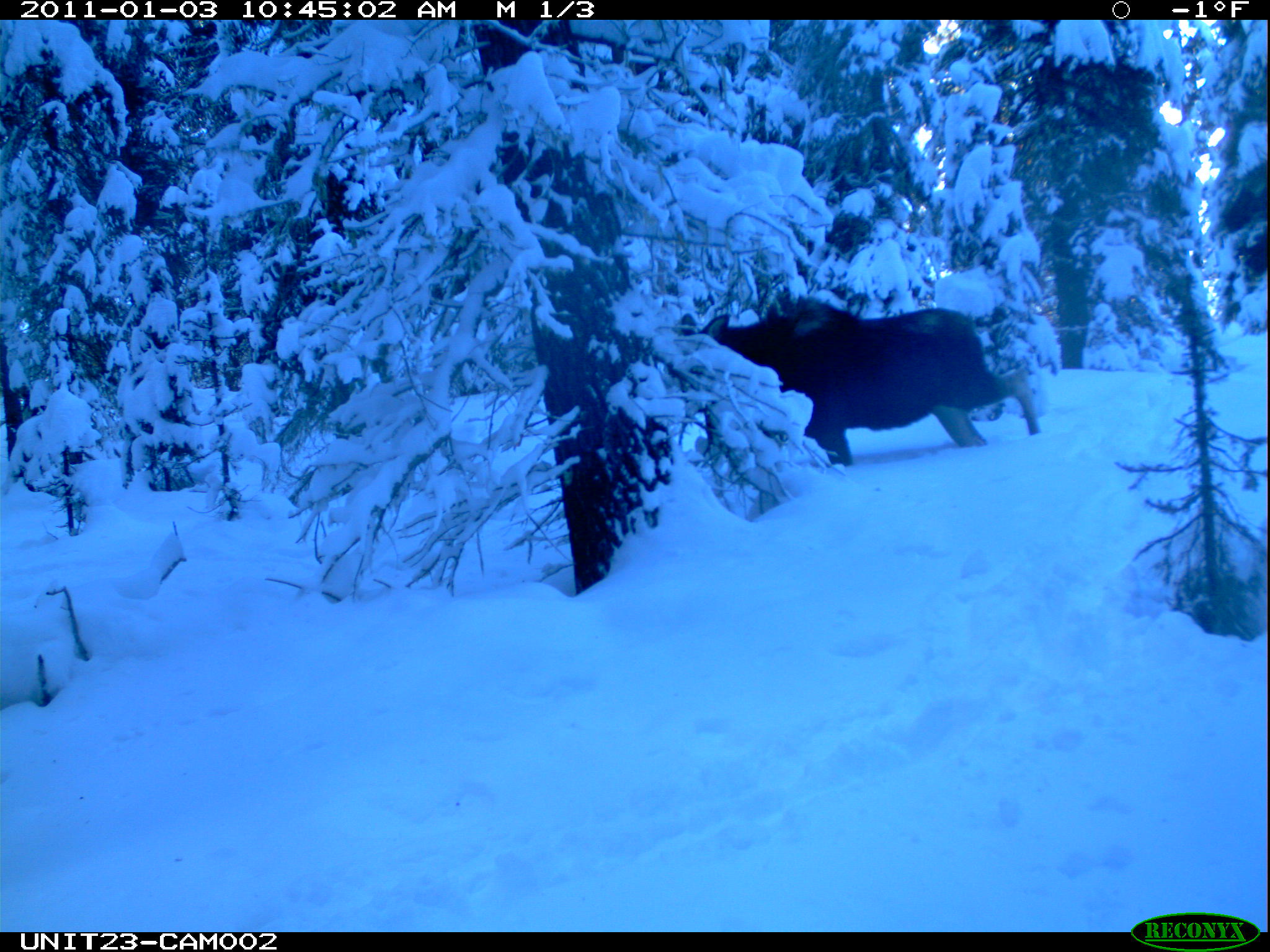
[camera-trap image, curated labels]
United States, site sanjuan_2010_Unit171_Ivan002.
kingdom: Animalia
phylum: Chordata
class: Mammalia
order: Artiodactyla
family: Cervidae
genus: Alces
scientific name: Alces alces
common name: moose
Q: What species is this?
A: Alces alces (moose).